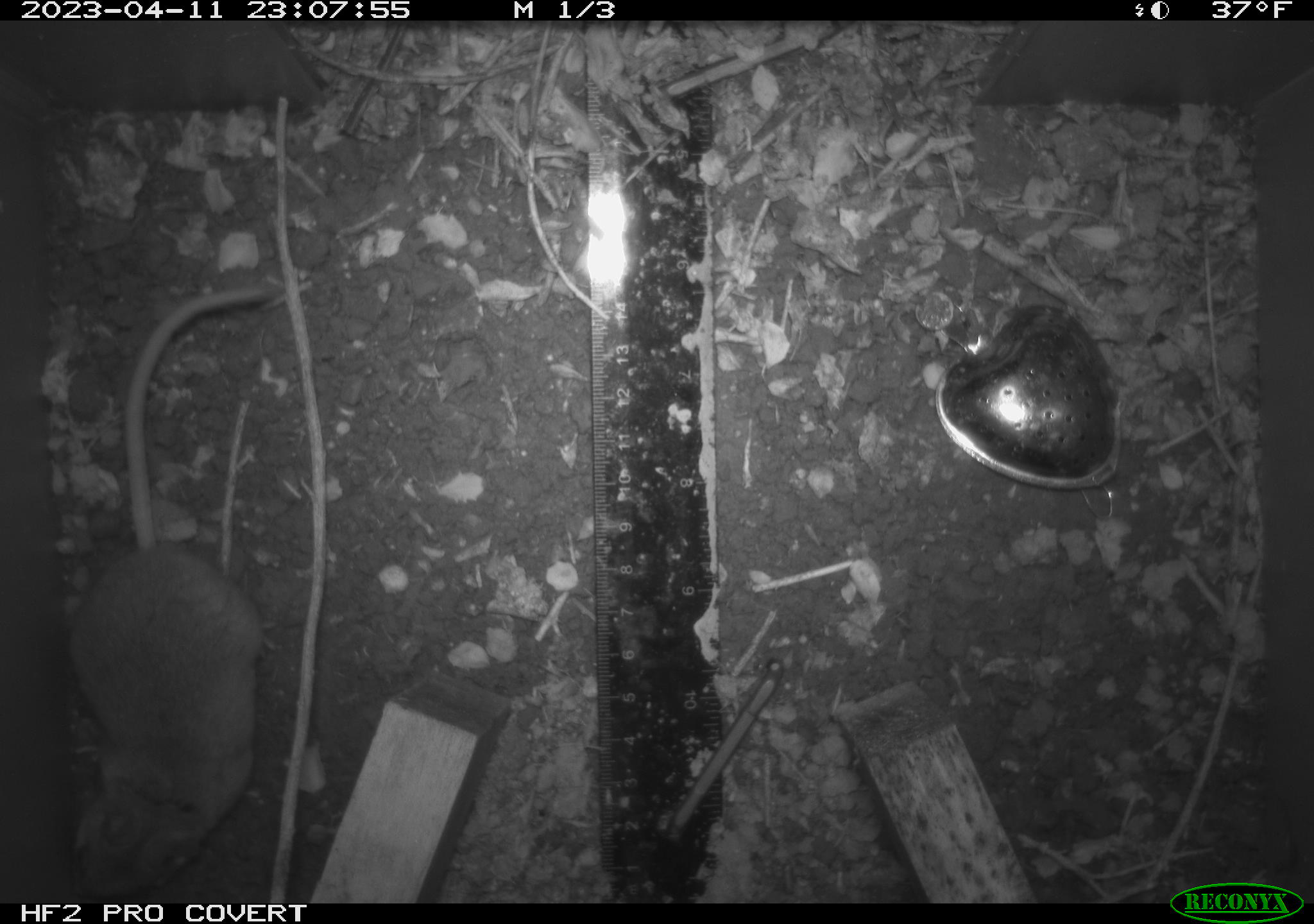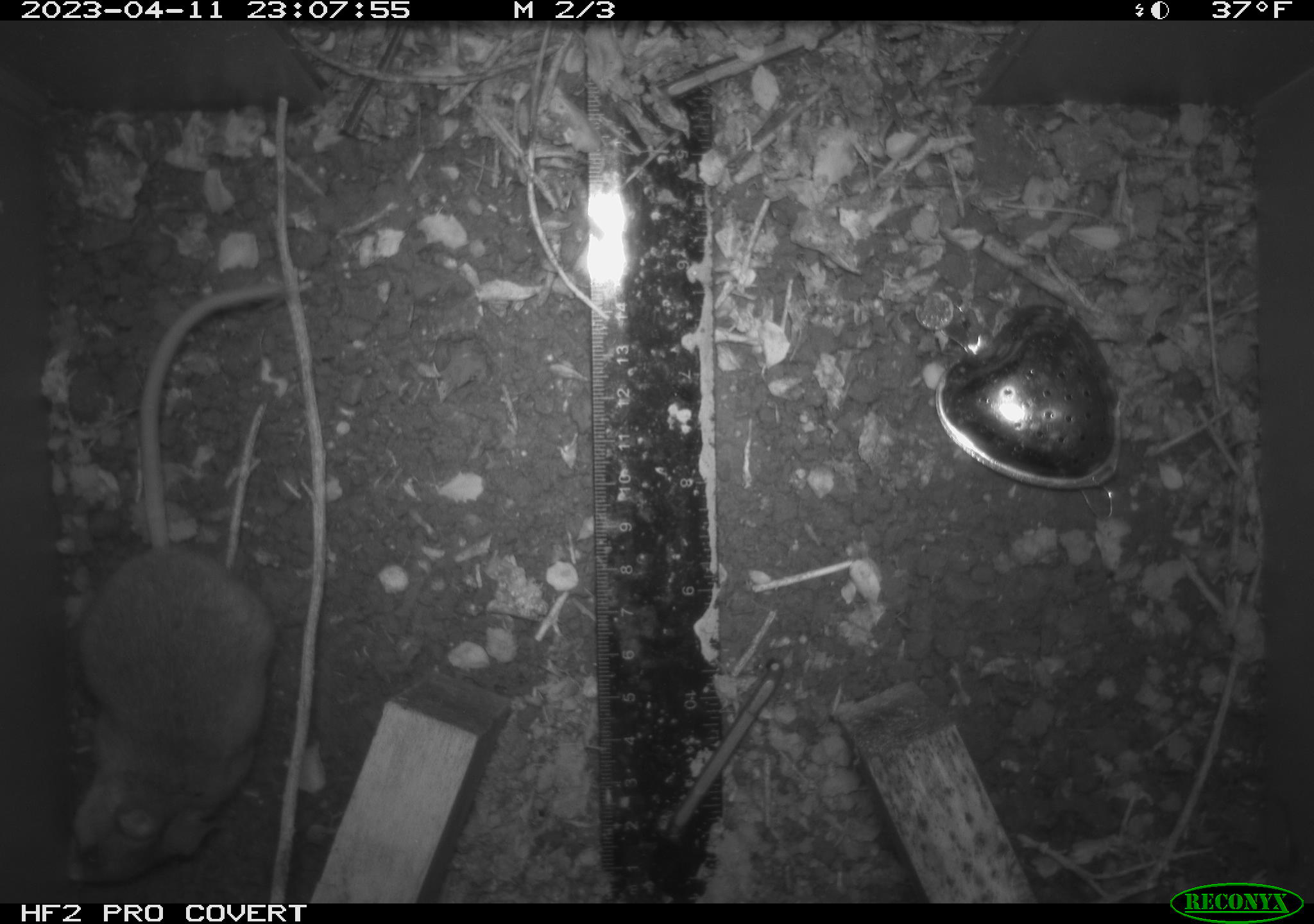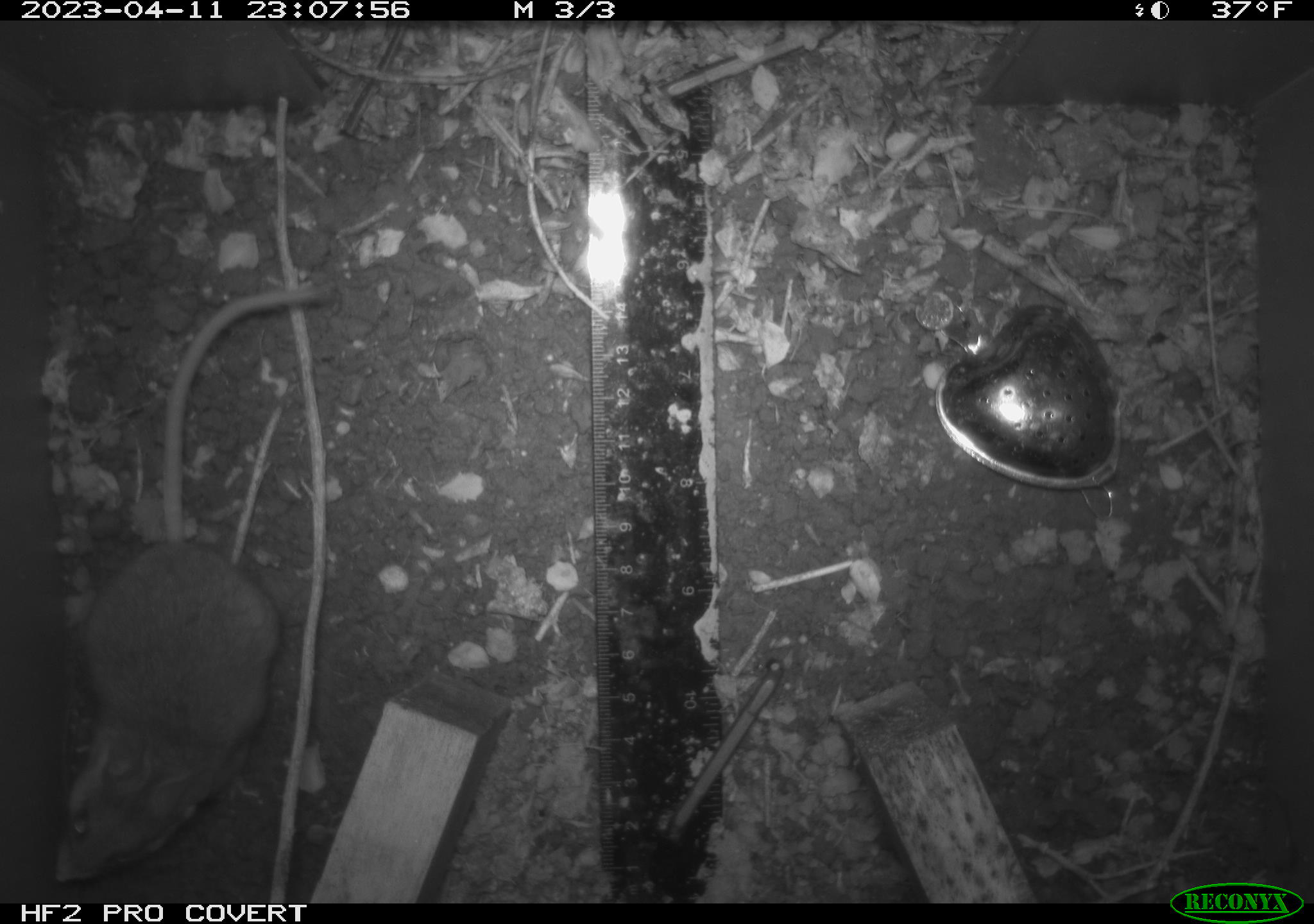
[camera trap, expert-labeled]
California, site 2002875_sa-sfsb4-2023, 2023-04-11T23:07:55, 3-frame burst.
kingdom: Animalia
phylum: Chordata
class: Mammalia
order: Rodentia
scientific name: Rodentia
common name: mouse species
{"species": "mouse species (Rodentia)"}